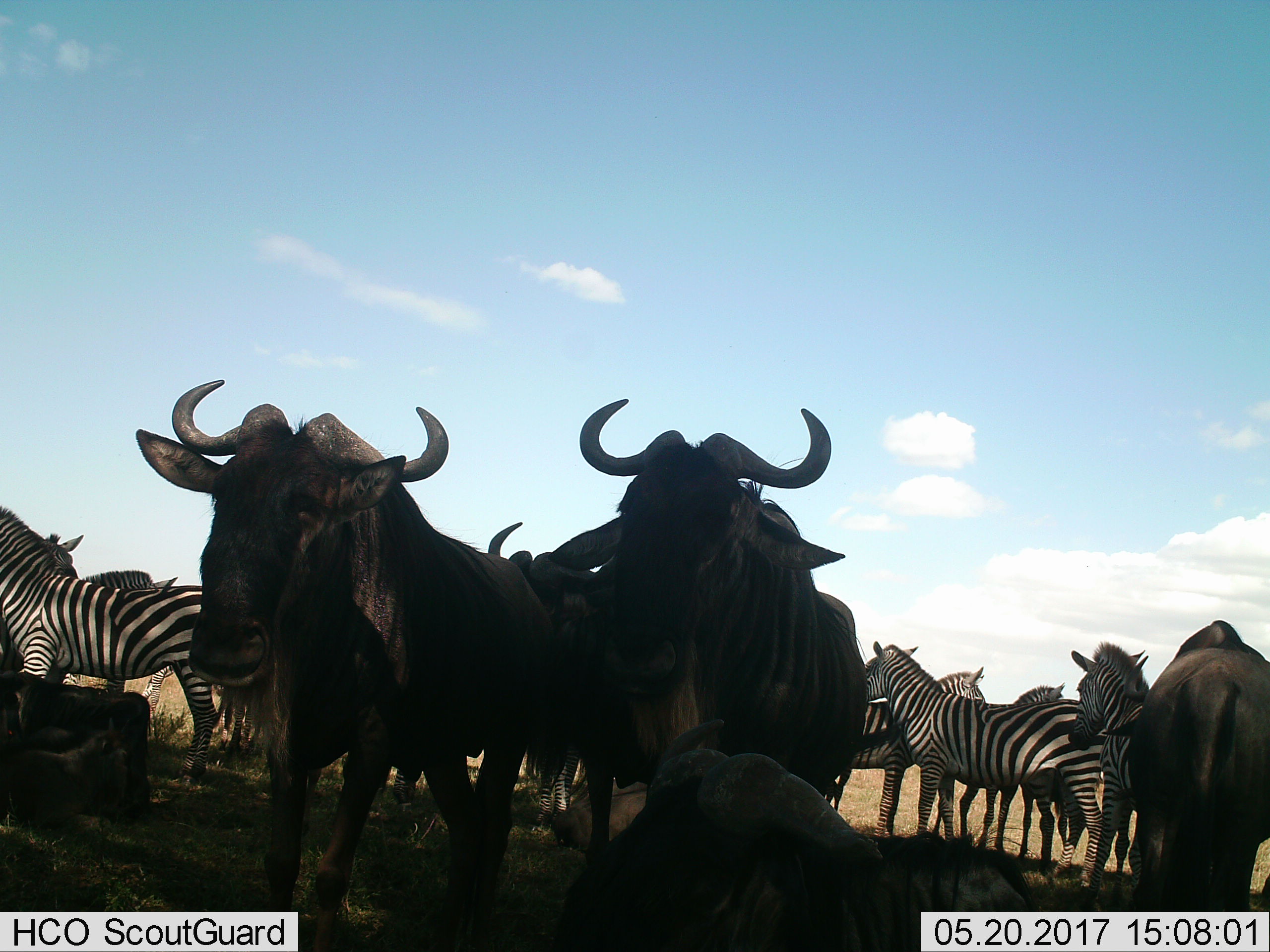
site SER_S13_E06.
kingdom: Animalia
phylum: Chordata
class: Mammalia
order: Artiodactyla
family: Bovidae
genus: Connochaetes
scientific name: Connochaetes taurinus taurinus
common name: blue wildebeest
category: wildebeestblue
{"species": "wildebeestblue (blue wildebeest) (Connochaetes taurinus taurinus)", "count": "6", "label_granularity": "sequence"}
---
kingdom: Animalia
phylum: Chordata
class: Mammalia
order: Perissodactyla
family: Equidae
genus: Equus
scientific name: Equus quagga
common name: plains zebra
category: zebraplains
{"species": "zebraplains (plains zebra) (Equus quagga)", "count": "7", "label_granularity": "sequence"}